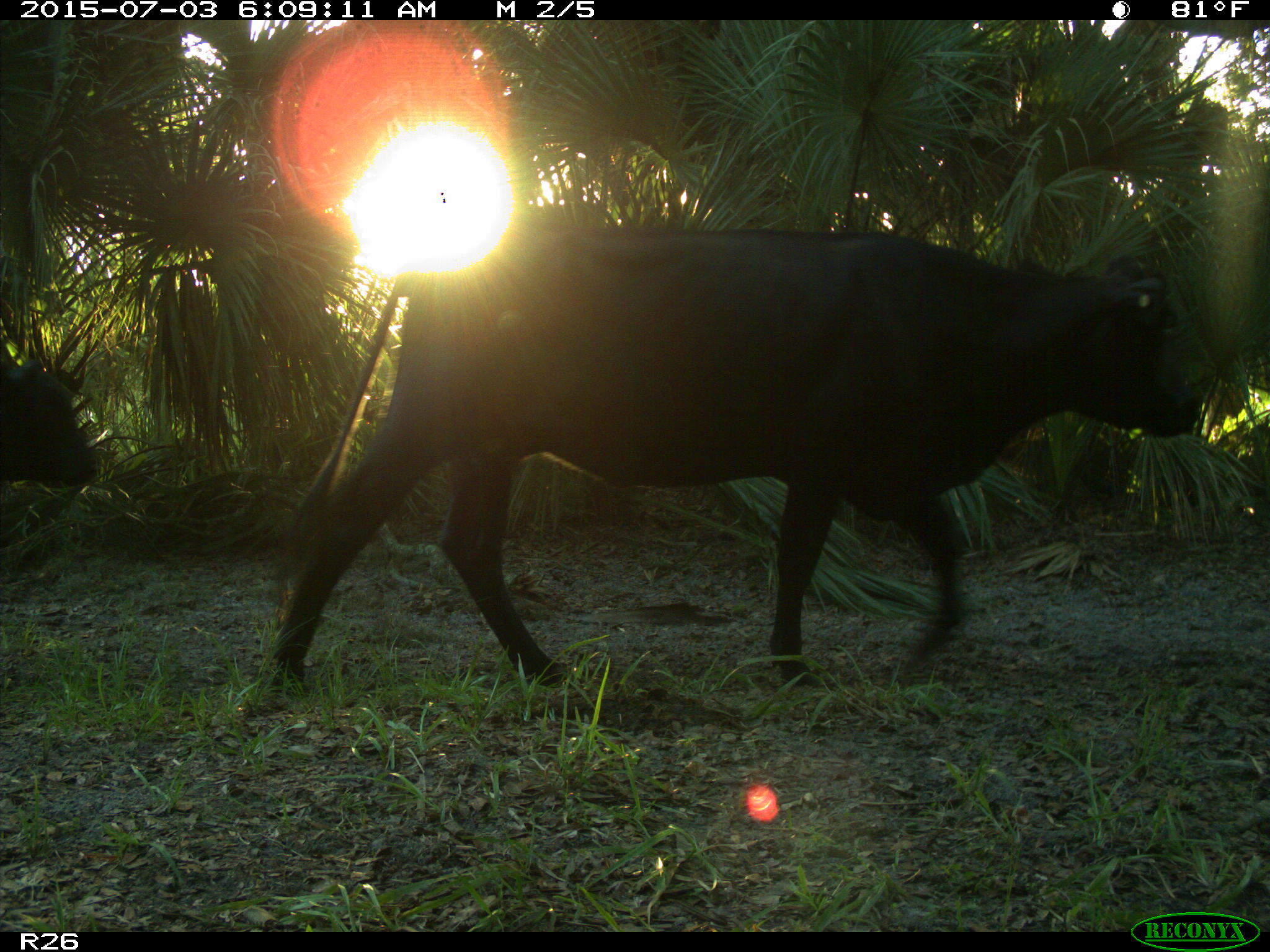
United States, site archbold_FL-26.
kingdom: Animalia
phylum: Chordata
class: Mammalia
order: Artiodactyla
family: Bovidae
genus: Bos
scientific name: Bos taurus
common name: domestic cow